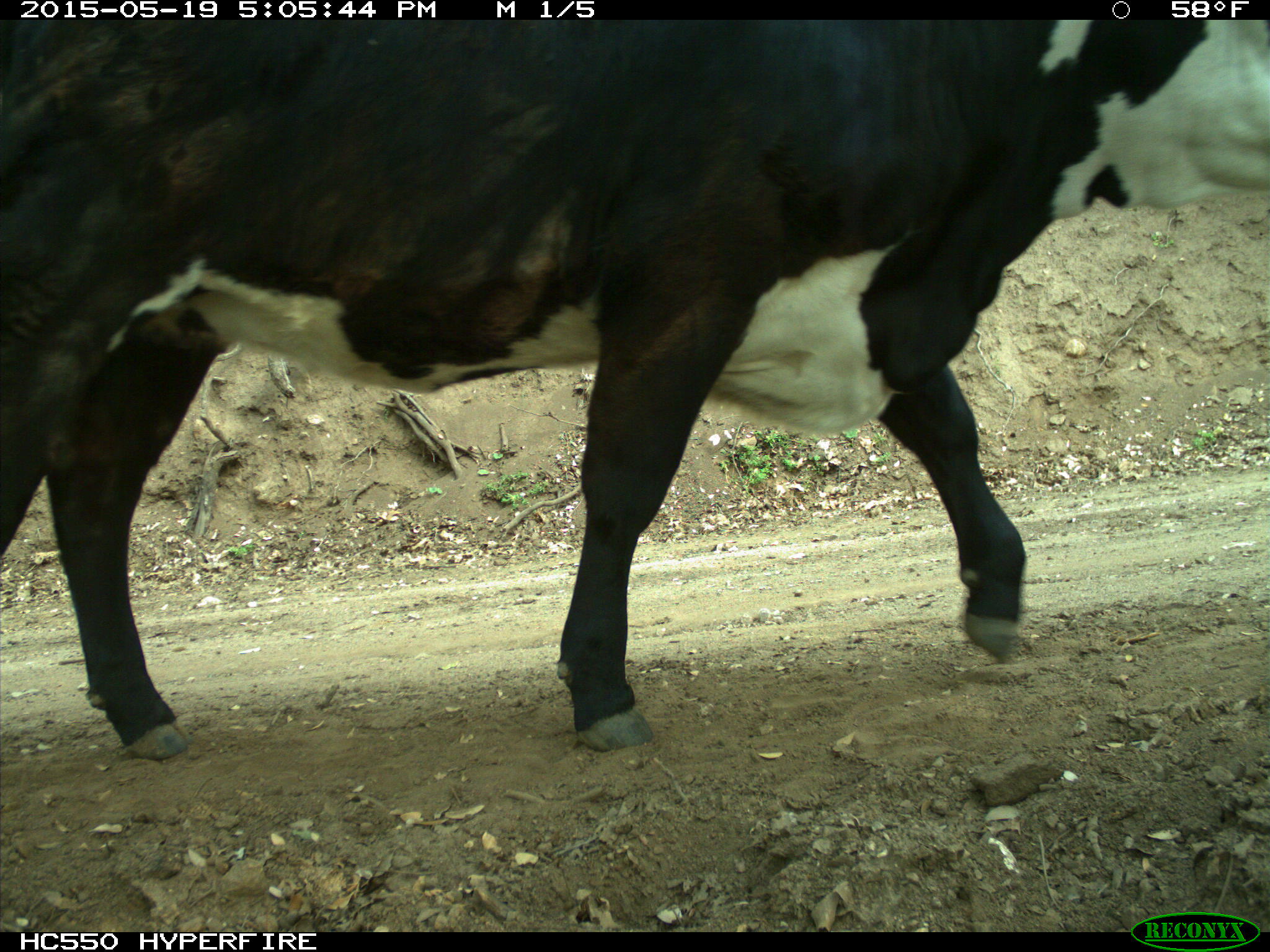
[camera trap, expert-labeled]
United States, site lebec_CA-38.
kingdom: Animalia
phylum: Chordata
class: Mammalia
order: Artiodactyla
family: Bovidae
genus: Bos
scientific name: Bos taurus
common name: domestic cow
Bos taurus (domestic cow).